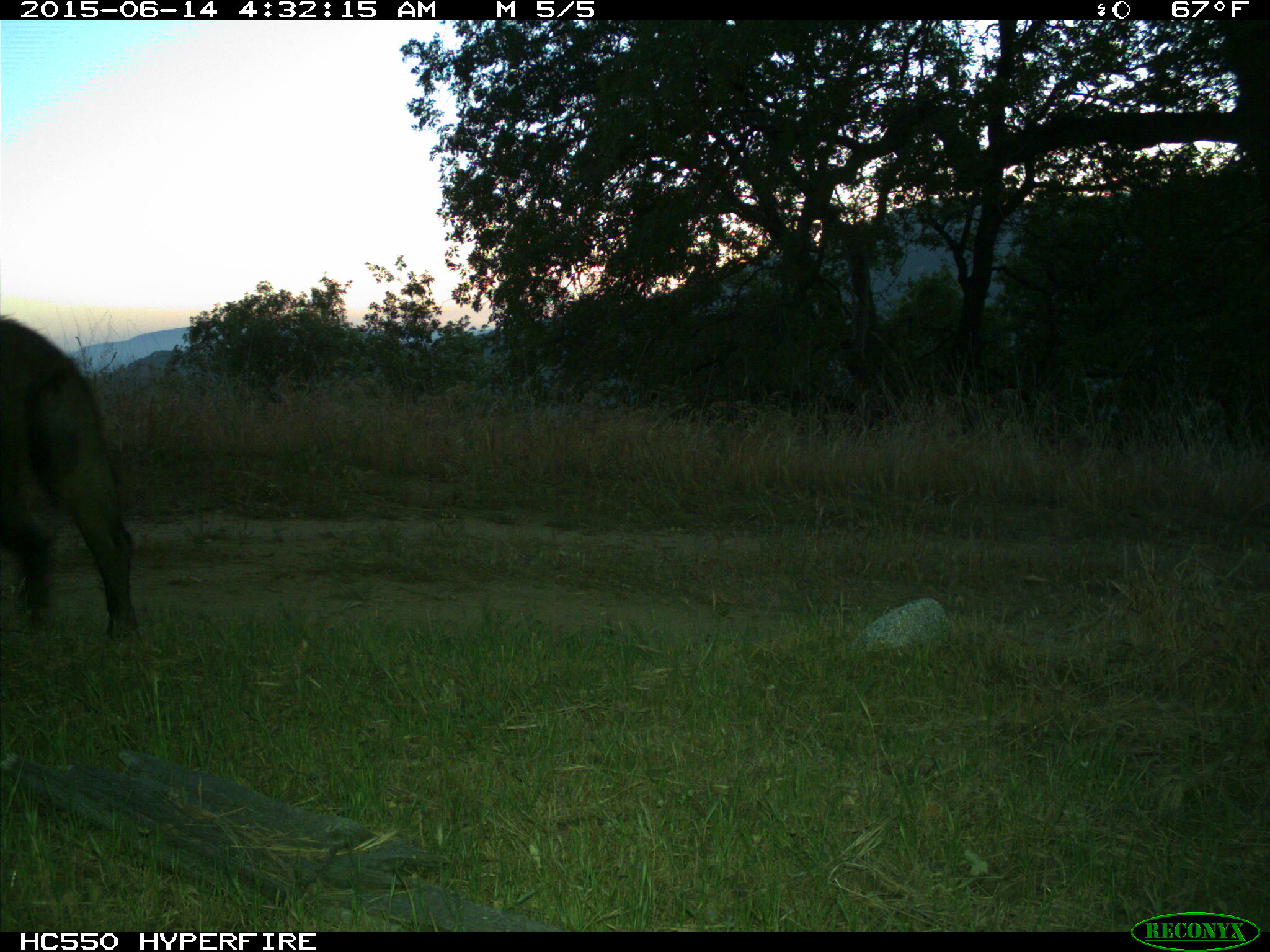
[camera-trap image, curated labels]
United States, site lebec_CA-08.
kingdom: Animalia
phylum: Chordata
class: Mammalia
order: Artiodactyla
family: Suidae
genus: Sus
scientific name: Sus scrofa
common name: wild boar